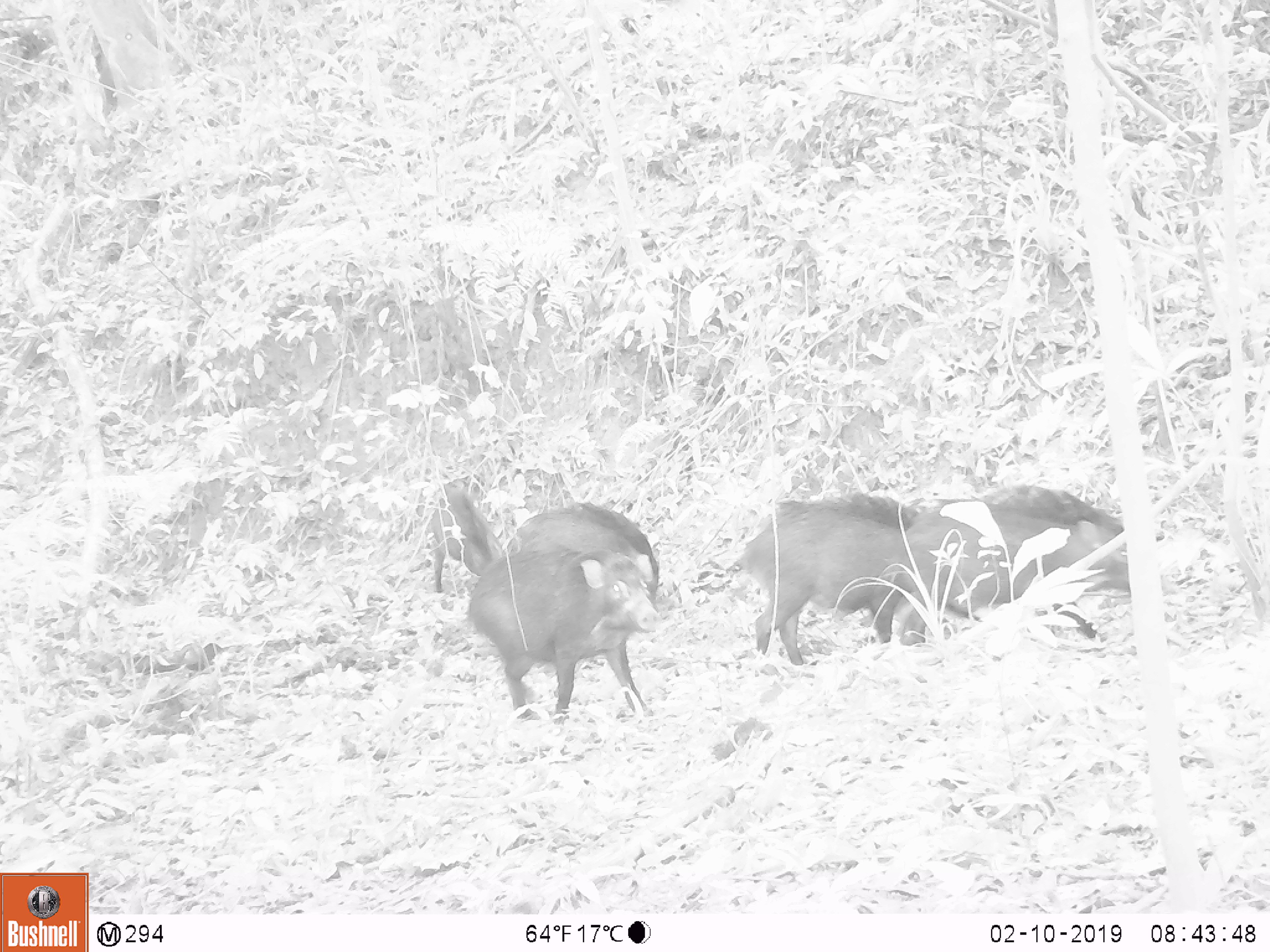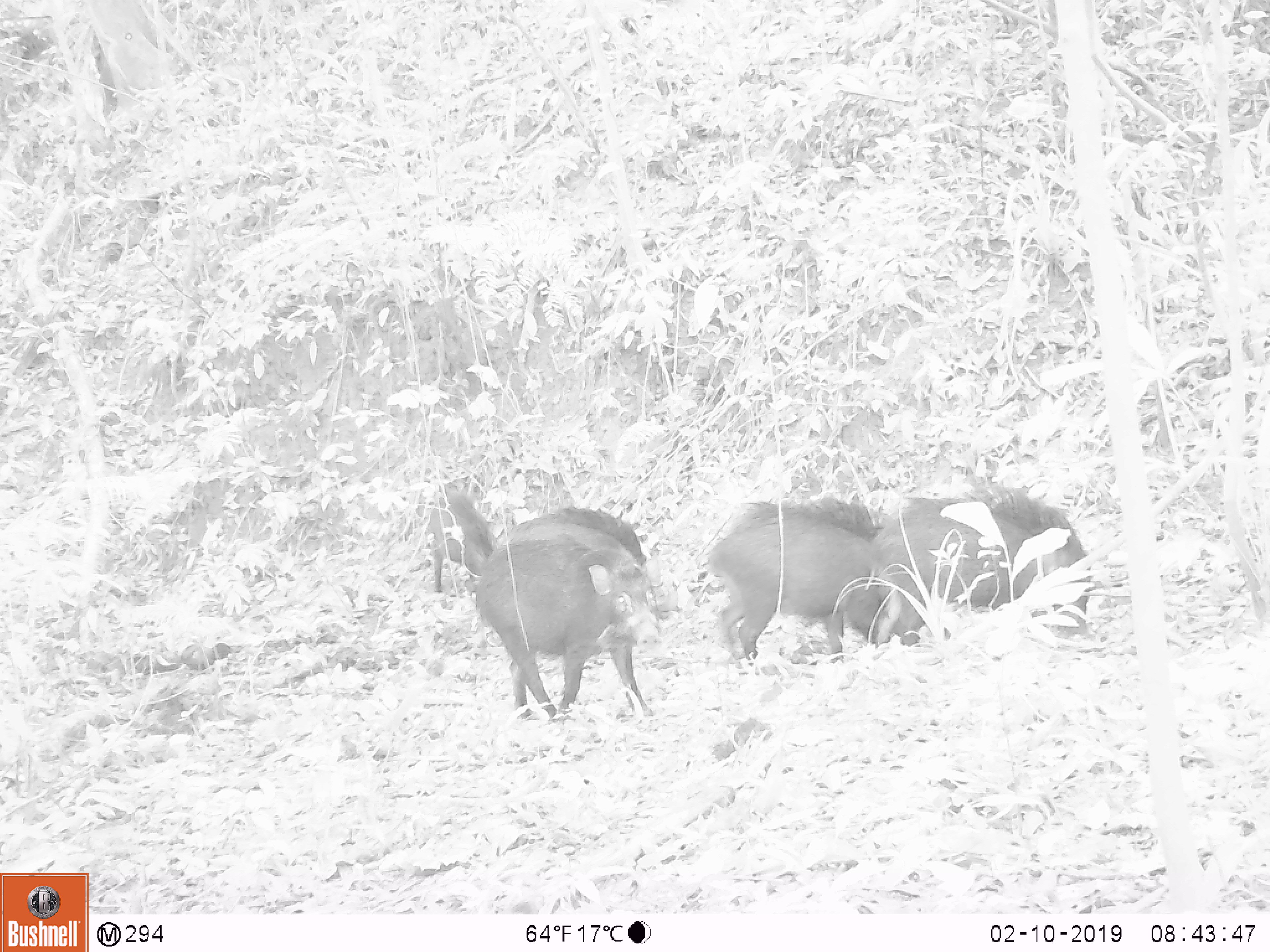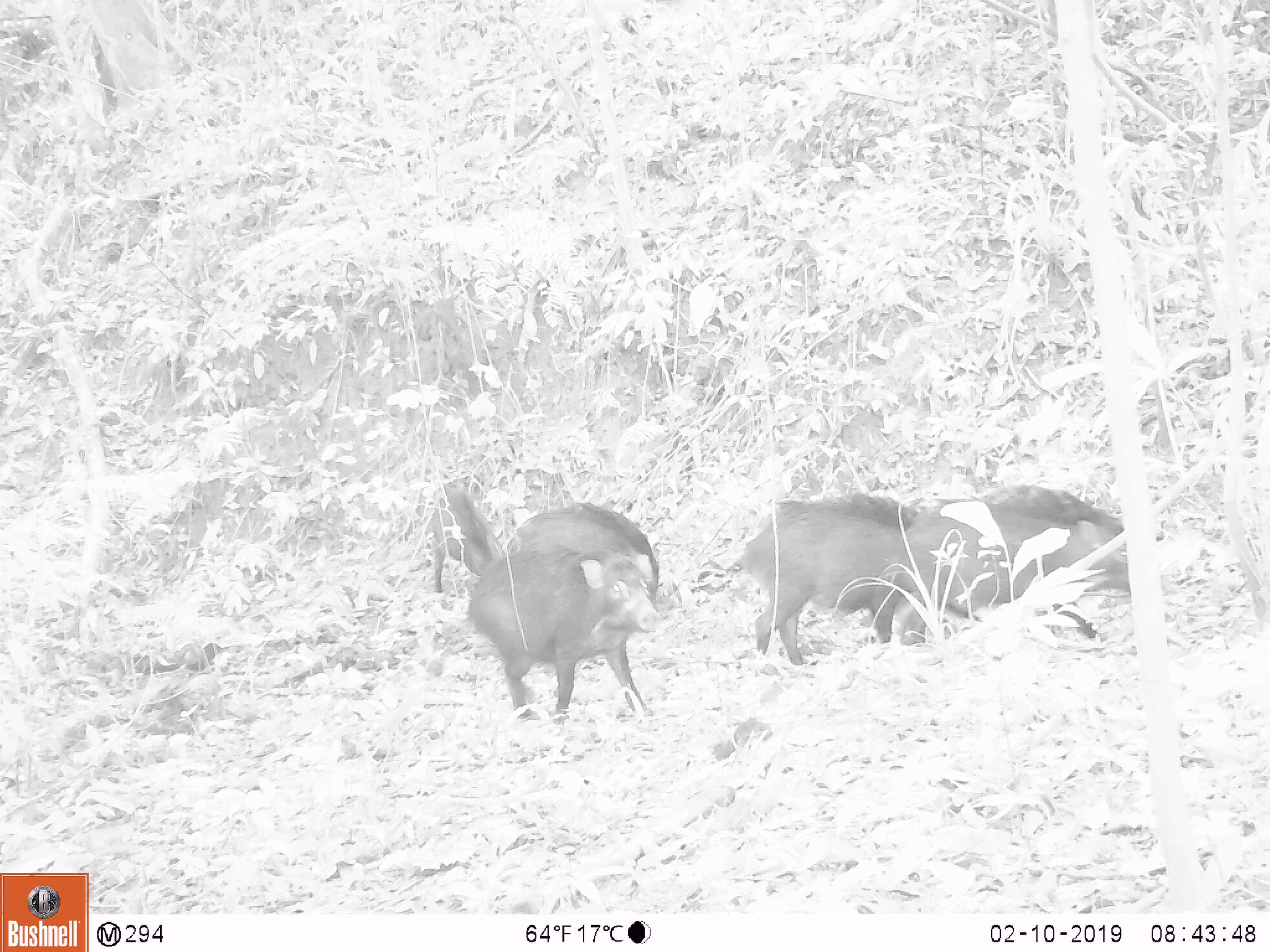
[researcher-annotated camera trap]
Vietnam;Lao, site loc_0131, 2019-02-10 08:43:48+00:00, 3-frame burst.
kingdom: Animalia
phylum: Chordata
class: Aves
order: Galliformes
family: Phasianidae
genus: Gallus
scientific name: Gallus gallus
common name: red junglefowl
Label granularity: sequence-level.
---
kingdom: Animalia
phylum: Chordata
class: Mammalia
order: Artiodactyla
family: Suidae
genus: Sus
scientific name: Sus scrofa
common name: eurasian wild pig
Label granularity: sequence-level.